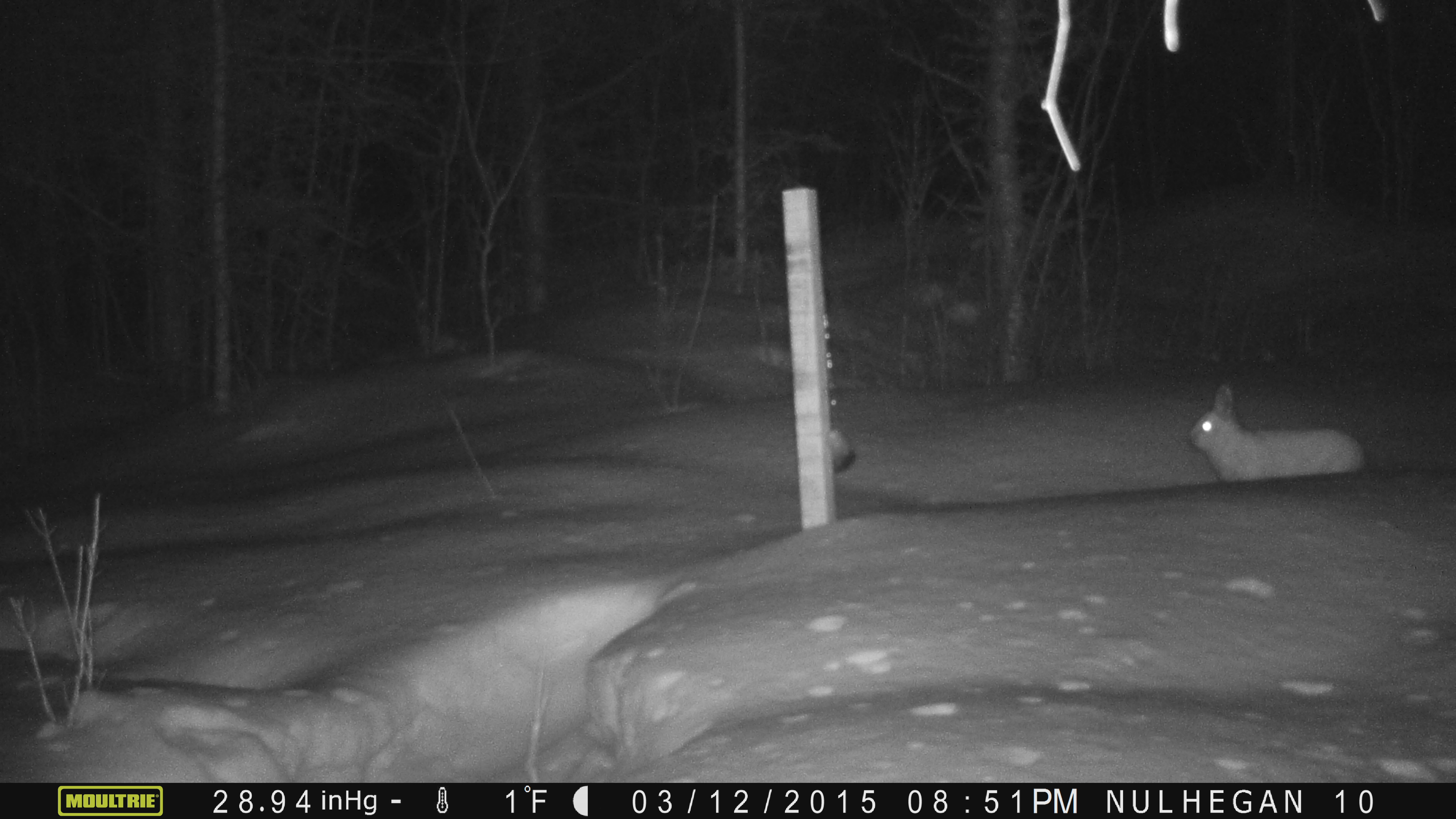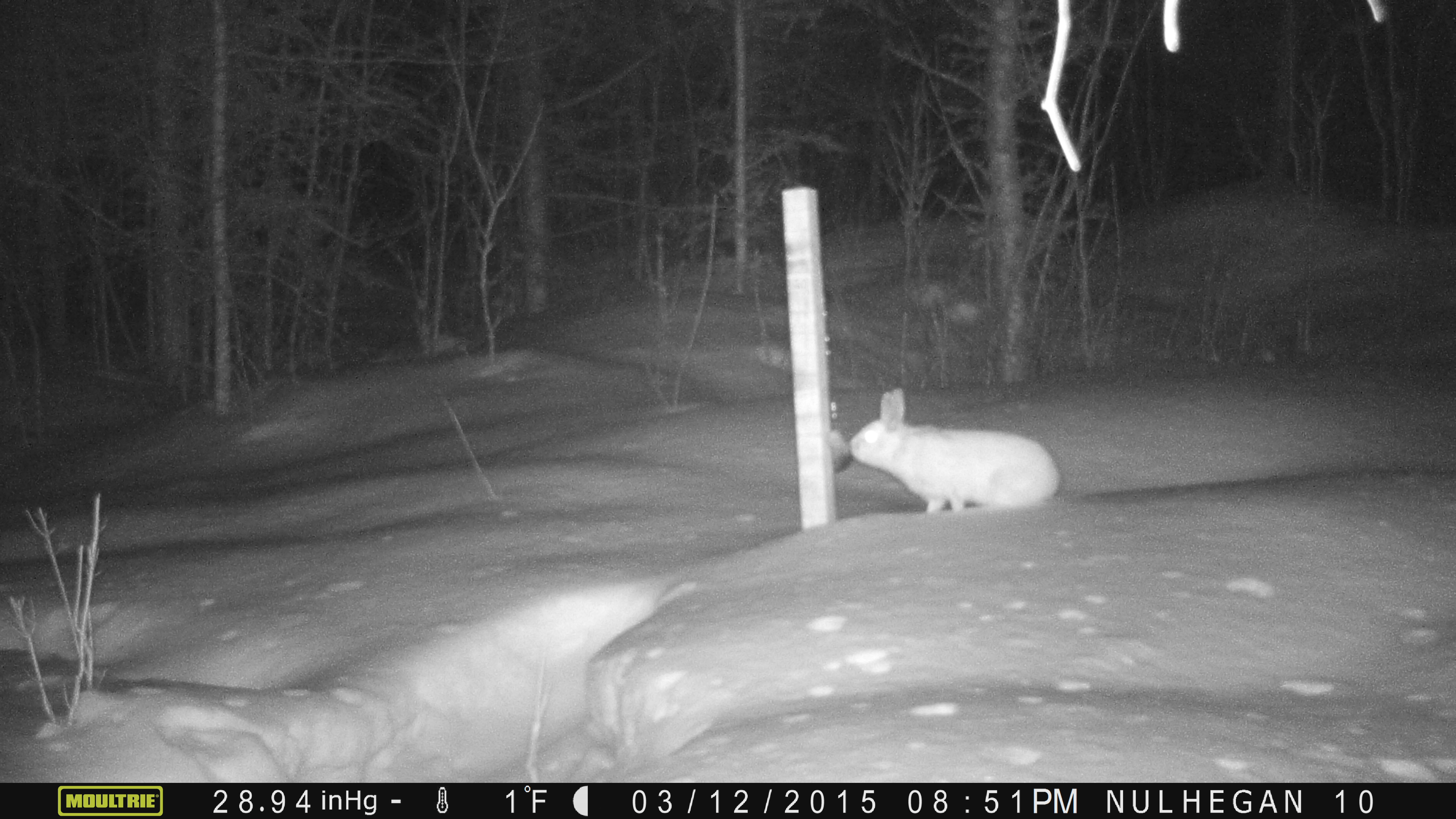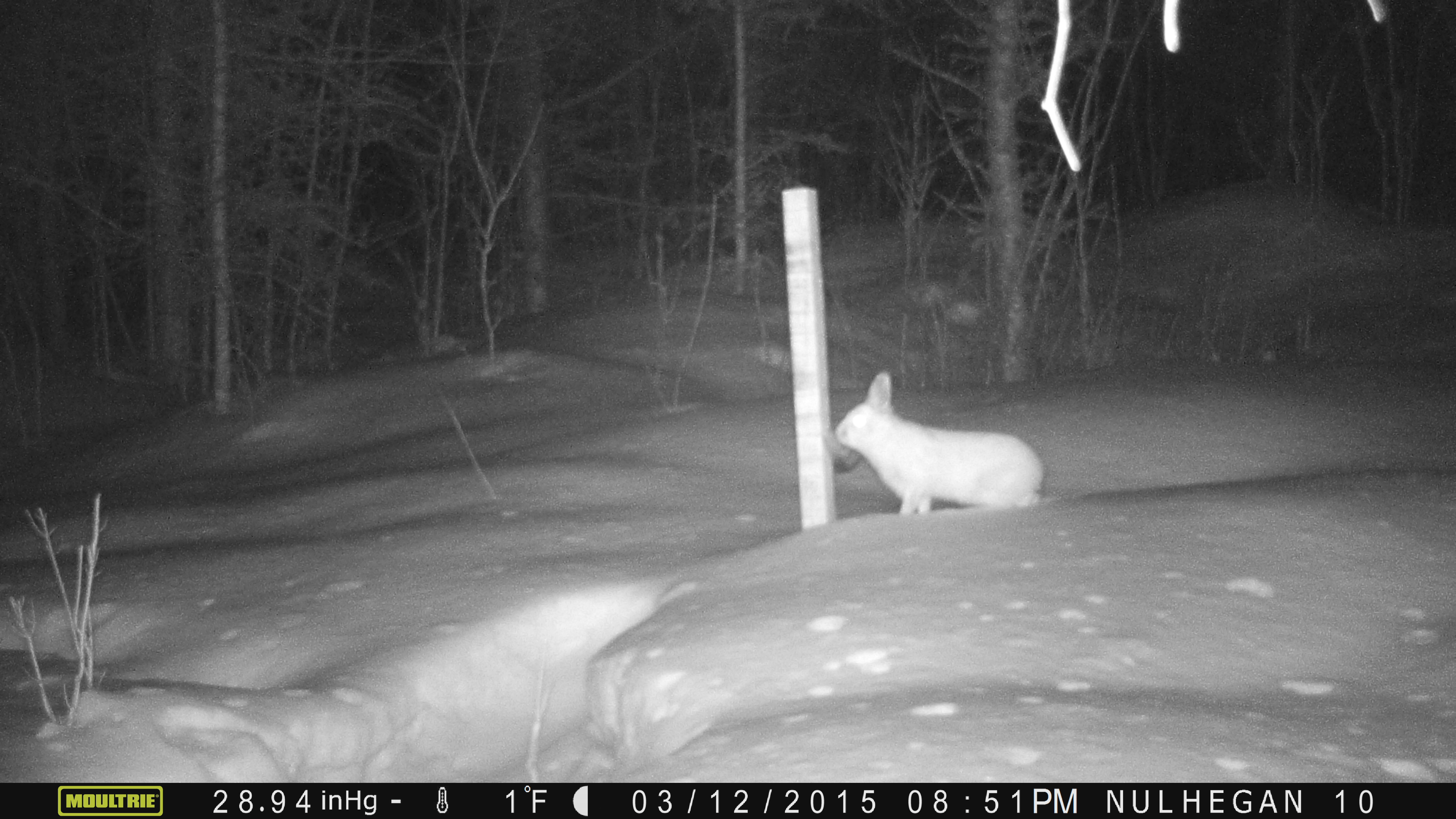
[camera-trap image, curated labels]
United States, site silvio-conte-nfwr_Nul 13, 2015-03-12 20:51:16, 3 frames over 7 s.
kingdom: Animalia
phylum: Chordata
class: Mammalia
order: Lagomorpha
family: Leporidae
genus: Lepus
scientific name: Lepus americanus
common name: snowshoe hare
Snowshoe hare (Lepus americanus).